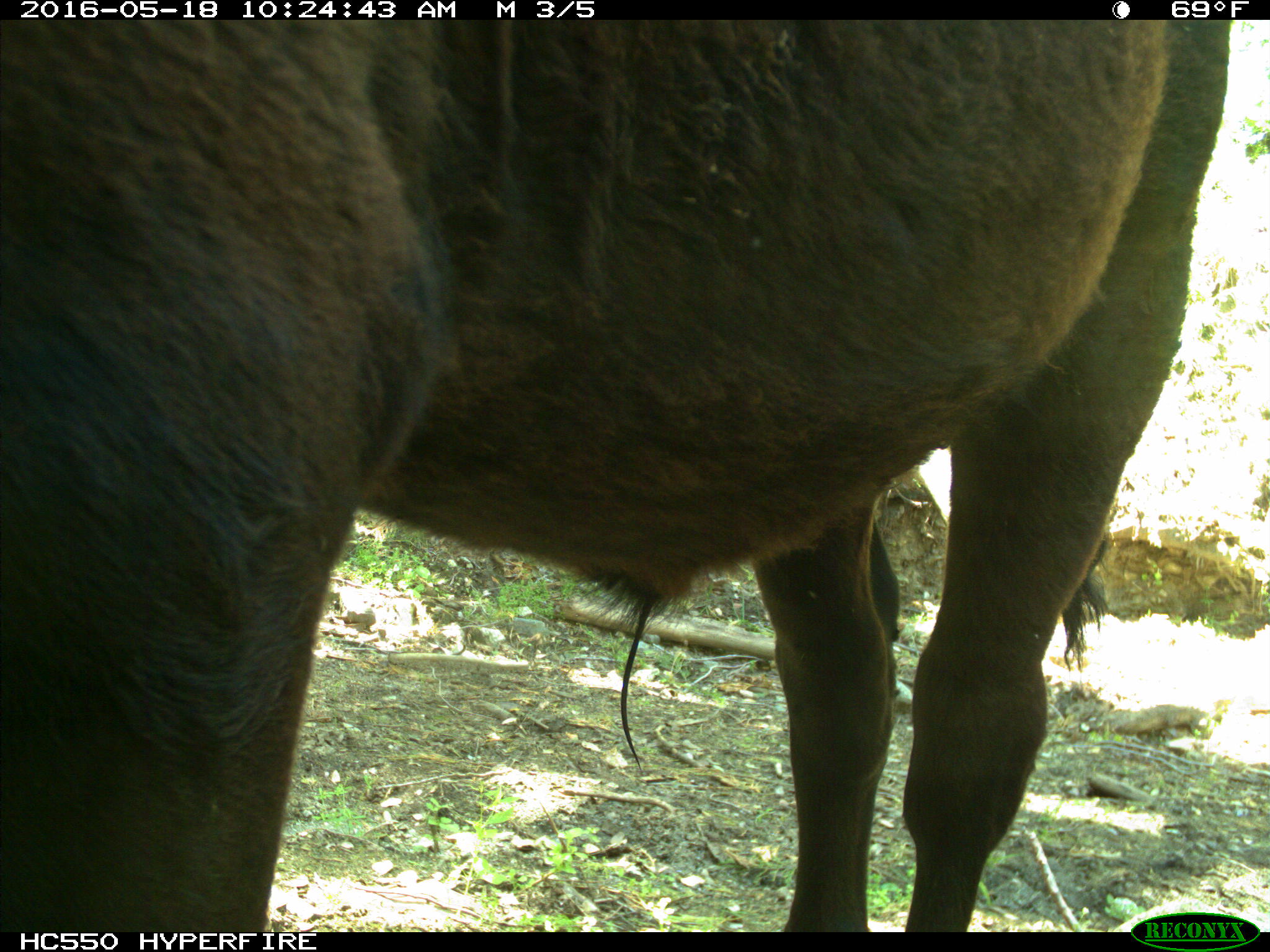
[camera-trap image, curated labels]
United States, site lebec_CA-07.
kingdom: Animalia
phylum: Chordata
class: Mammalia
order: Artiodactyla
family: Bovidae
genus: Bos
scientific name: Bos taurus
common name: domestic cow